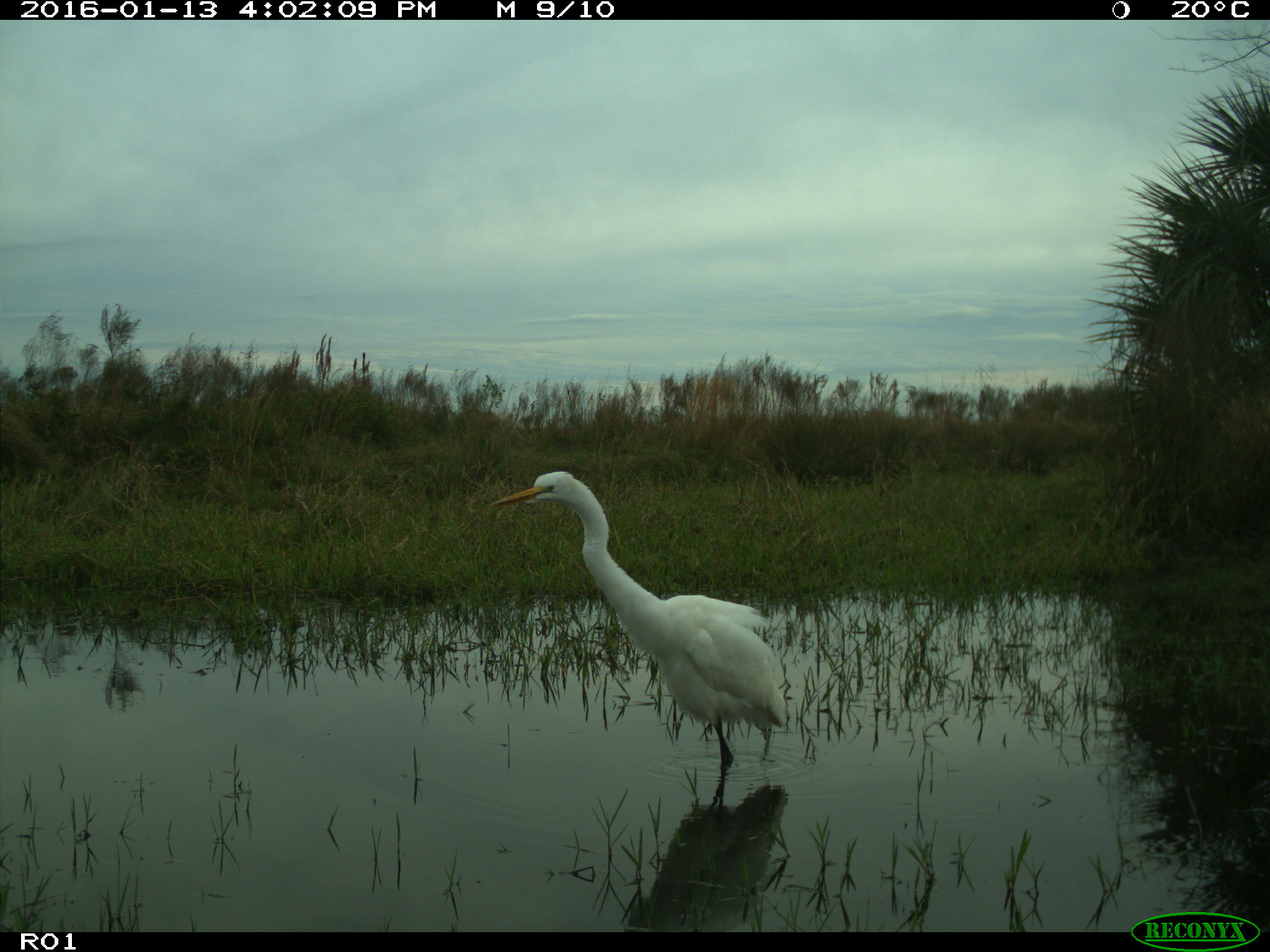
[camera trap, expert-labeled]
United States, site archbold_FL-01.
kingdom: Animalia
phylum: Chordata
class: Aves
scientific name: Aves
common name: birds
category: unidentified bird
Unidentified bird (birds) (Aves).